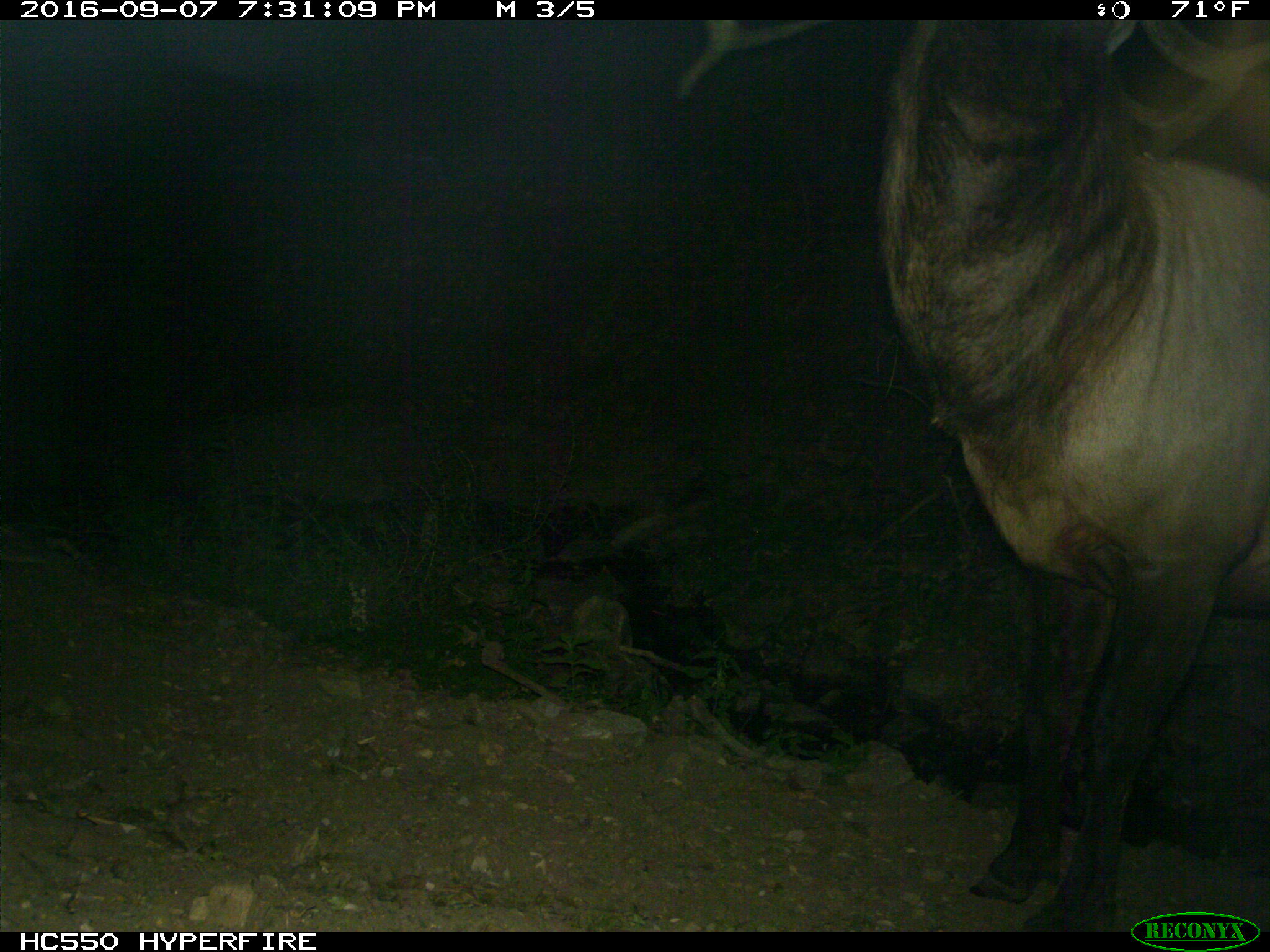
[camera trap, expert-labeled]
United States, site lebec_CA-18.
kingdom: Animalia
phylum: Chordata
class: Mammalia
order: Artiodactyla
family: Cervidae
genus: Cervus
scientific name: Cervus canadensis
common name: elk